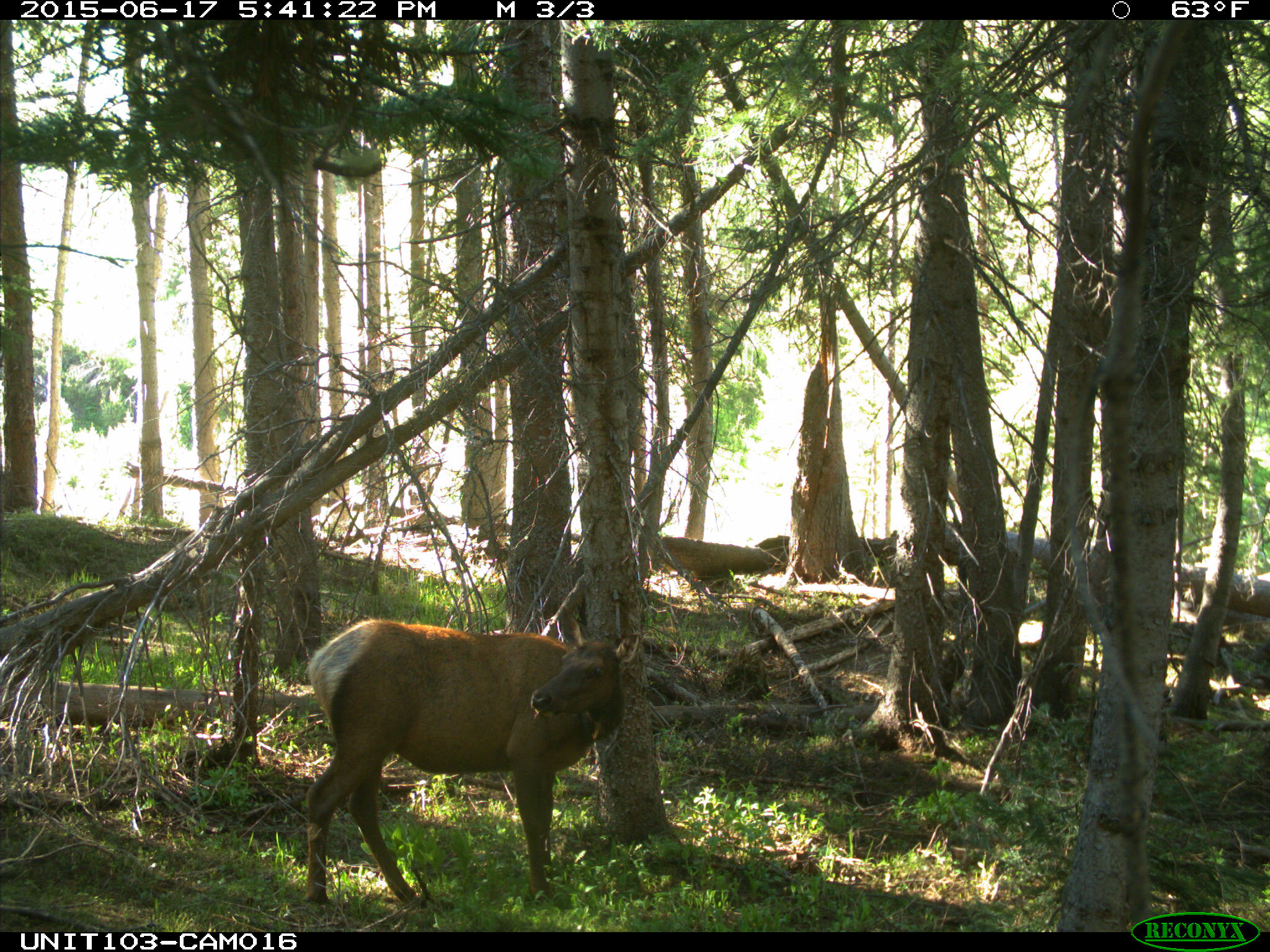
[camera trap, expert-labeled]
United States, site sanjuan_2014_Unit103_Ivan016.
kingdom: Animalia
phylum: Chordata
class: Mammalia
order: Artiodactyla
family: Cervidae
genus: Cervus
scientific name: Cervus elaphus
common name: red deer